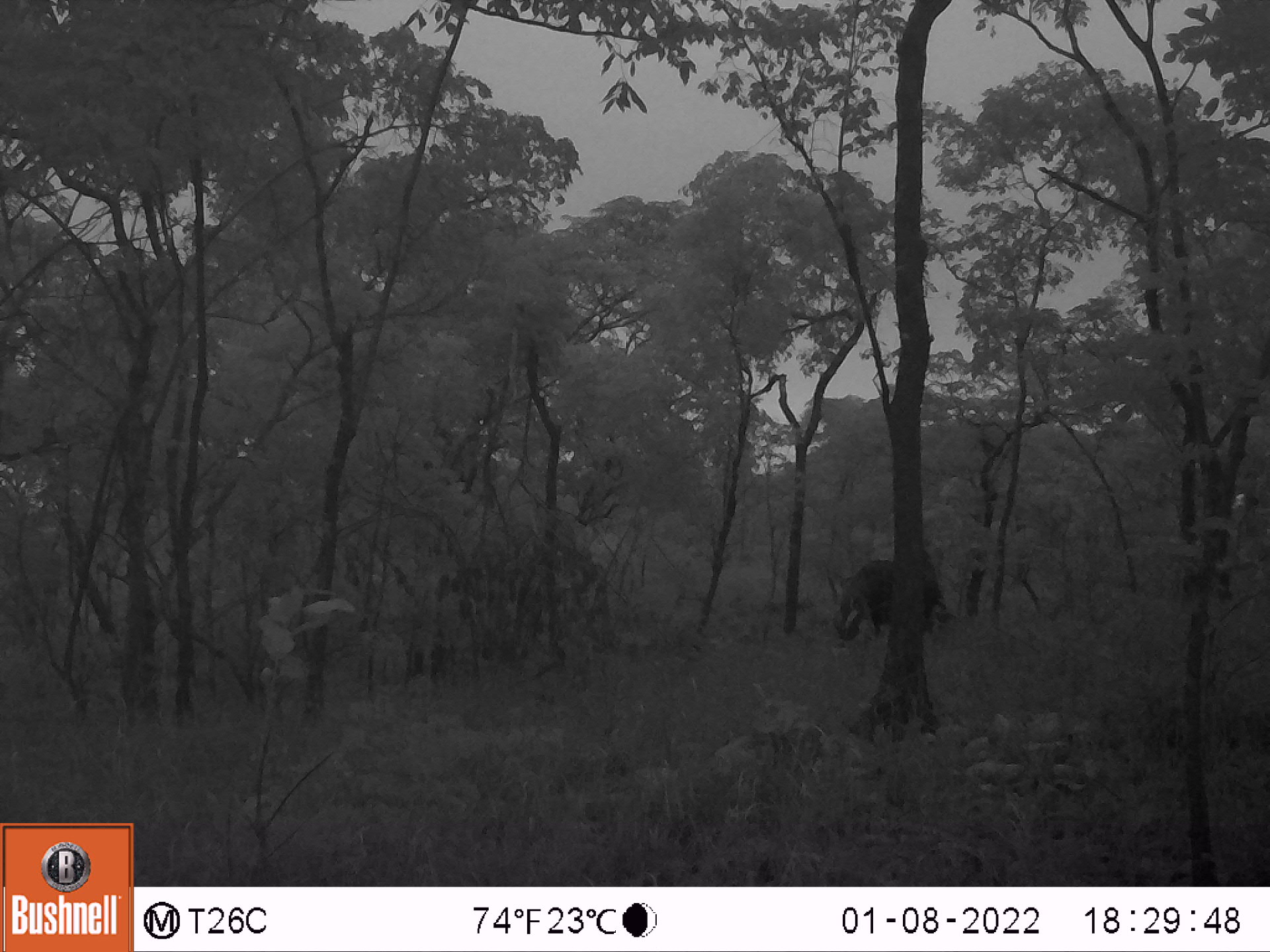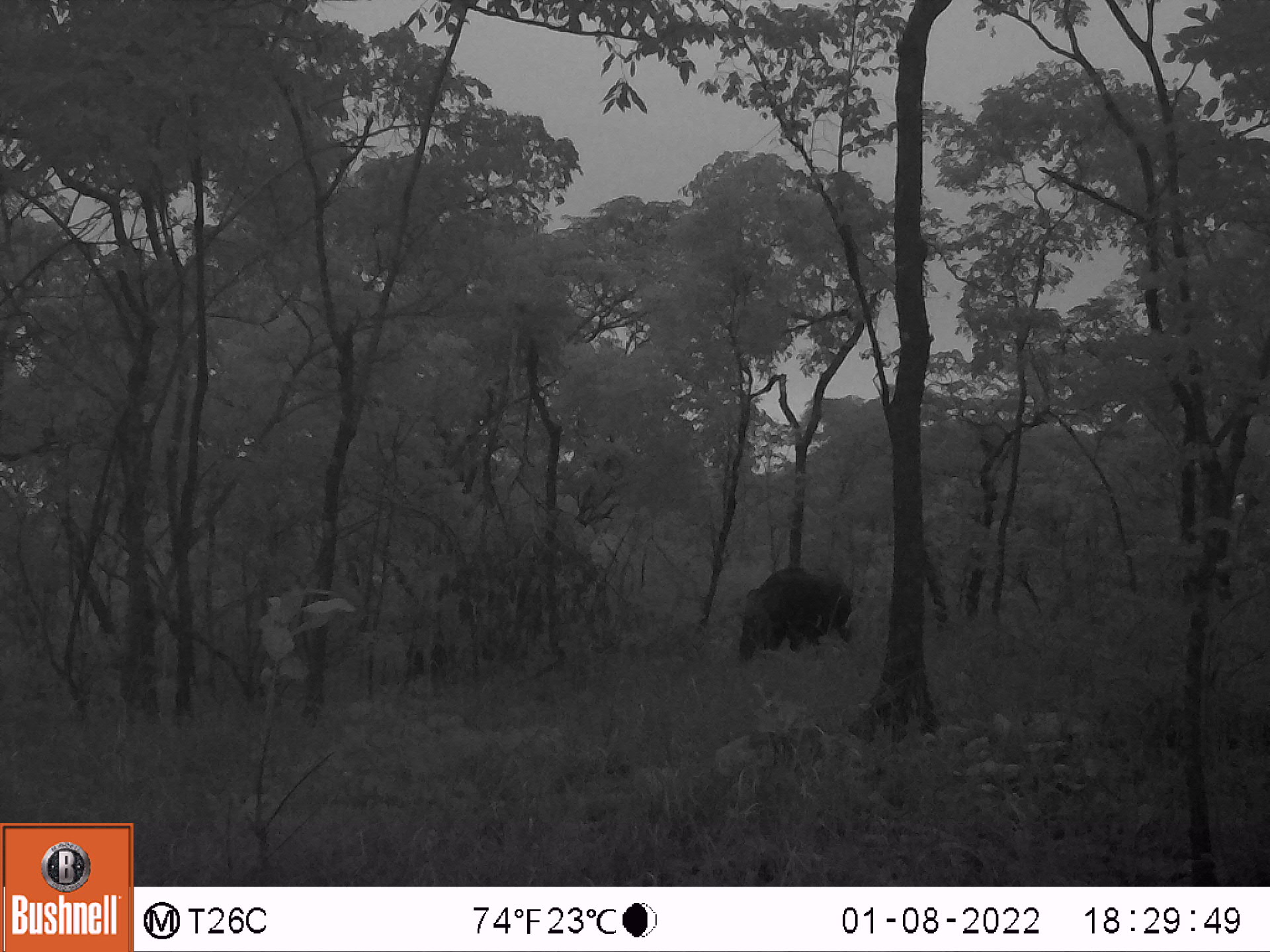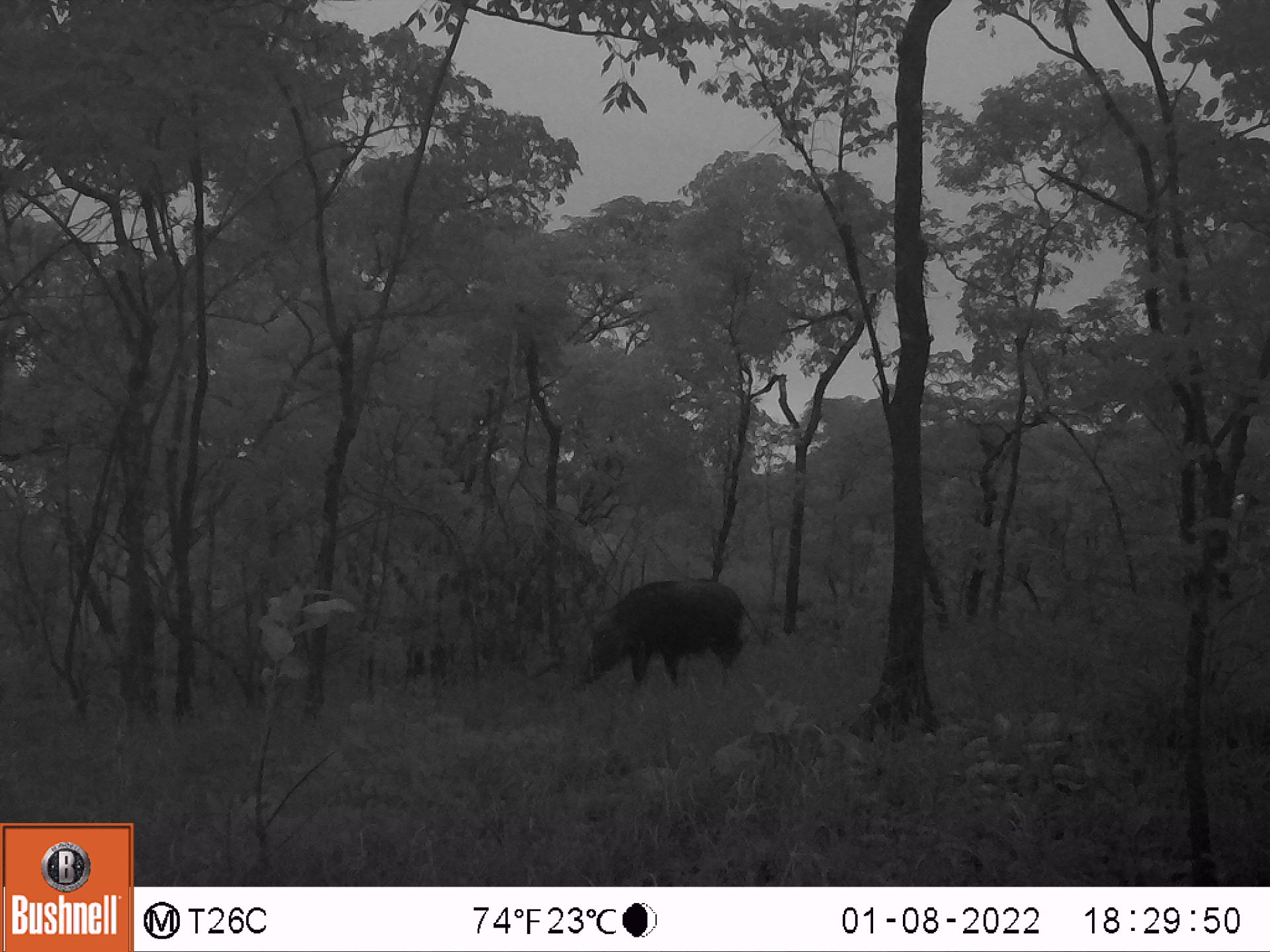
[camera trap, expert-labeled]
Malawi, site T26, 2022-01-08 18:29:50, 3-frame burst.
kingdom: Animalia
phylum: Chordata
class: Mammalia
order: Artiodactyla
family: Suidae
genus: Potamochoerus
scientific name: Potamochoerus larvatus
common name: bushpig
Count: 1.